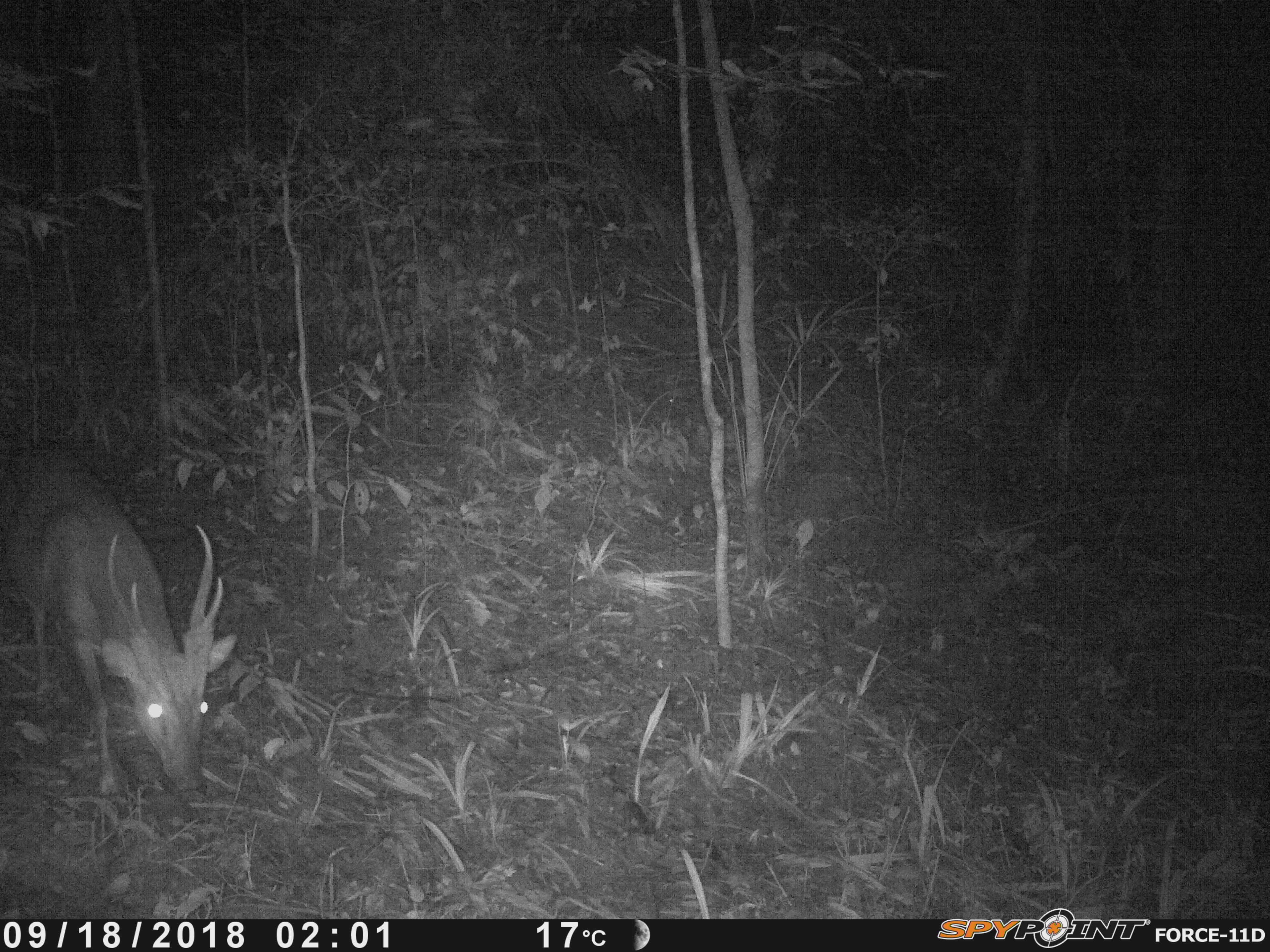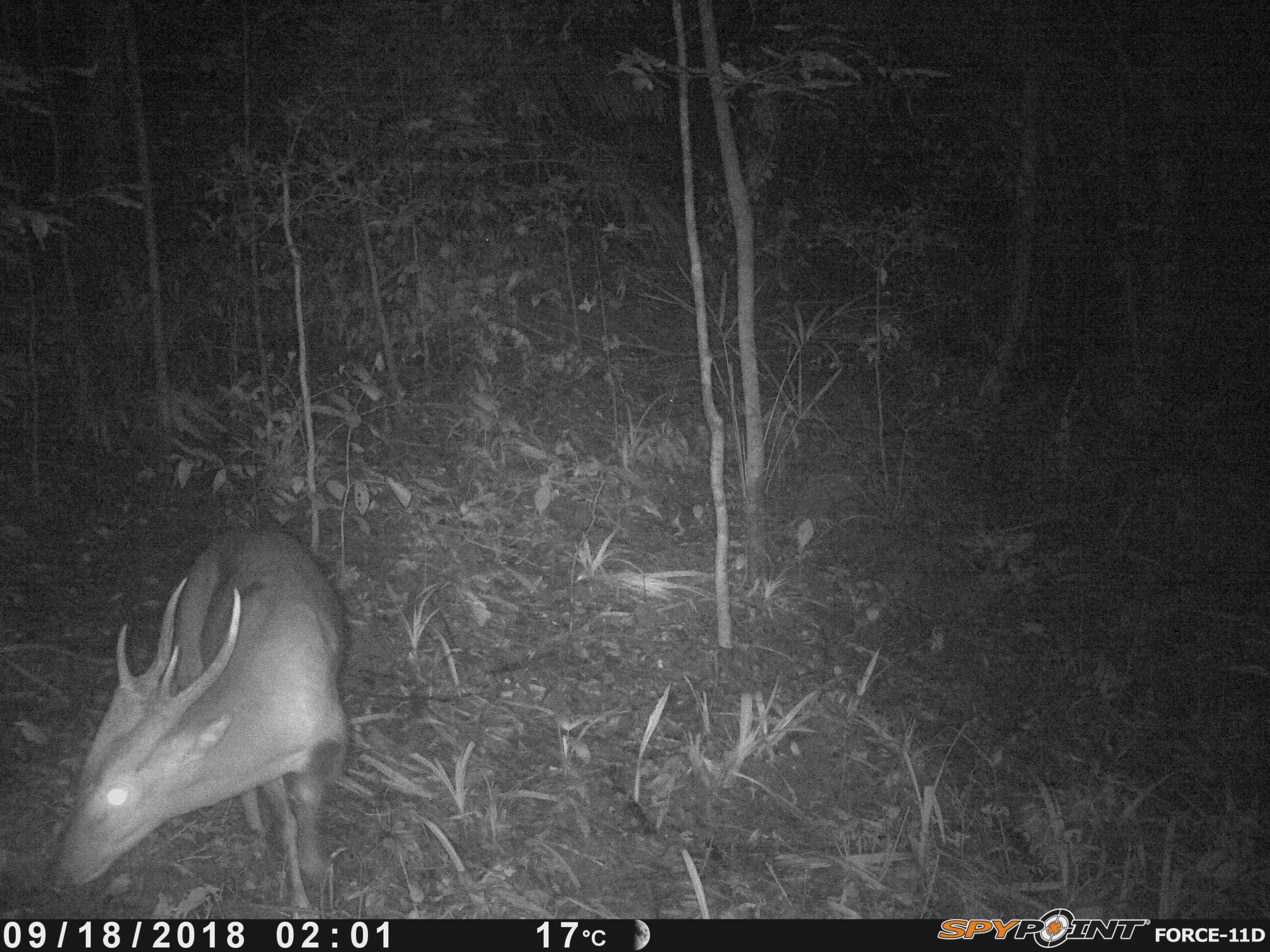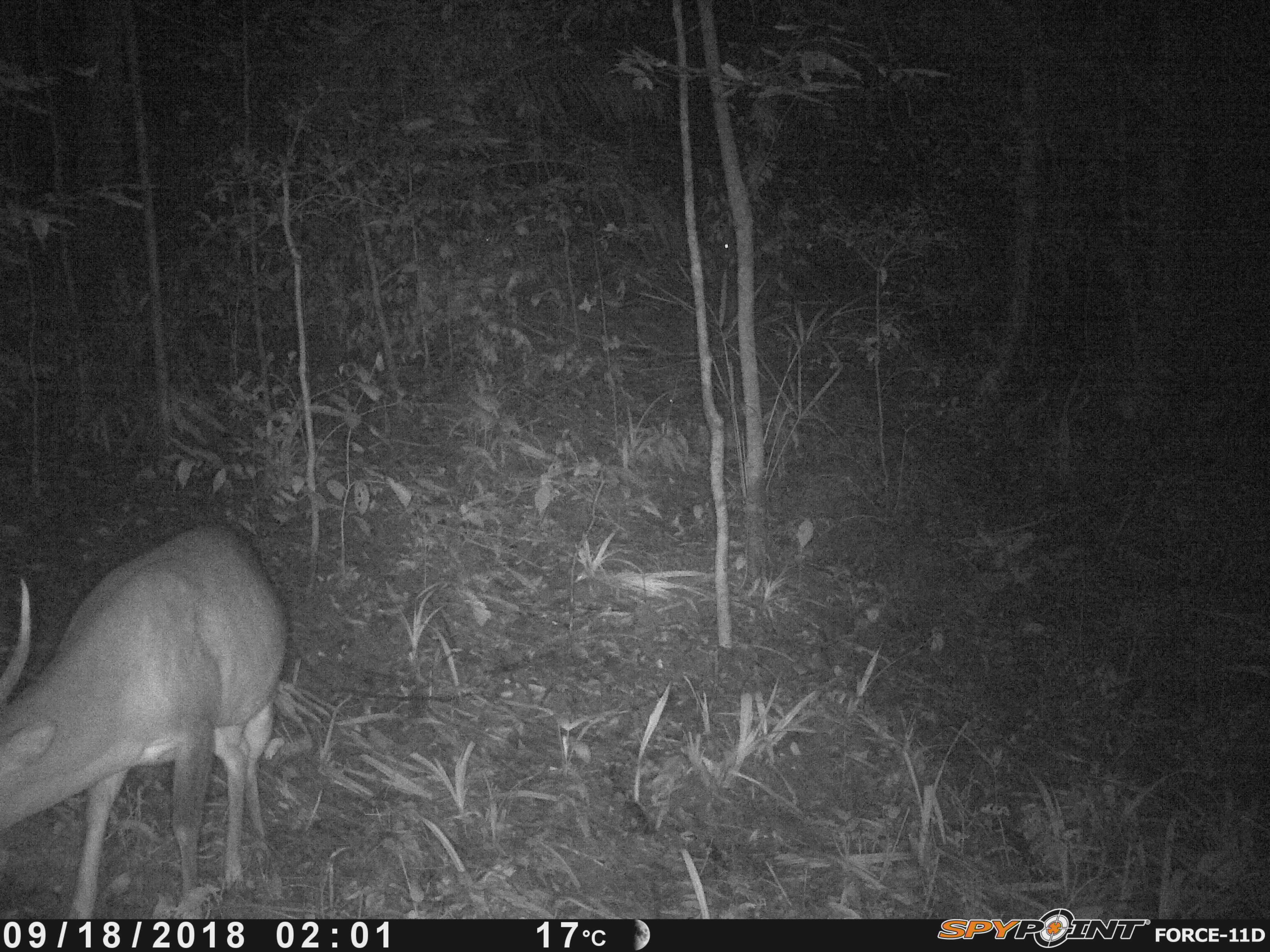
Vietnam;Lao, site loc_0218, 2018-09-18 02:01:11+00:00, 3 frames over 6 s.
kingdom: Animalia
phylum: Chordata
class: Mammalia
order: Artiodactyla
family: Cervidae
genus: Muntiacus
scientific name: Muntiacus vuquangensis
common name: large-antlered muntjac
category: large antlered muntjac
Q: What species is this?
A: Large antlered muntjac (large-antlered muntjac) (Muntiacus vuquangensis).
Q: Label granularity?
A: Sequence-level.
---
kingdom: Animalia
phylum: Arthropoda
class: Insecta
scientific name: Insecta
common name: insect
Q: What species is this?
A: Insect (Insecta).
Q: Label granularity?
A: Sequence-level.